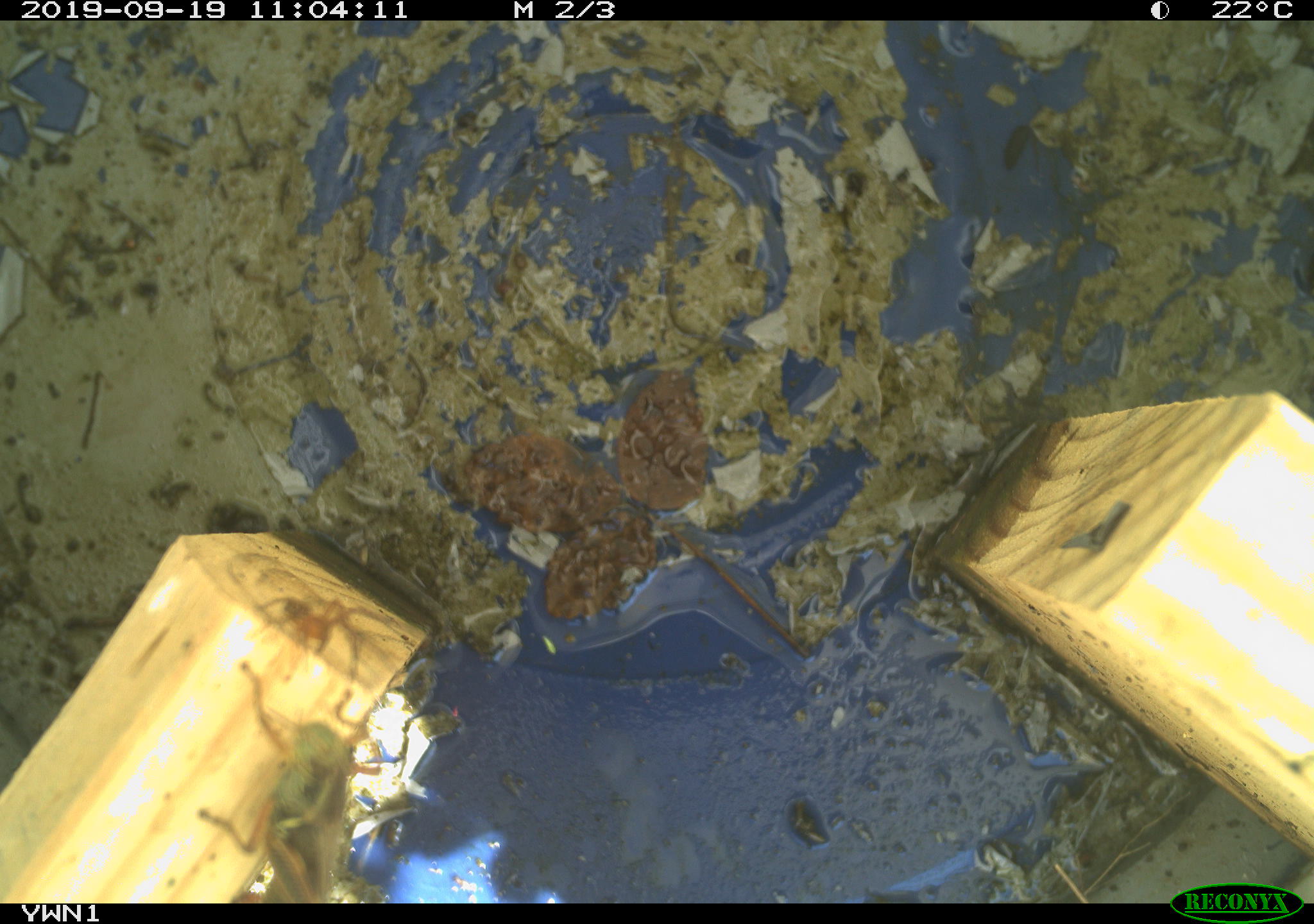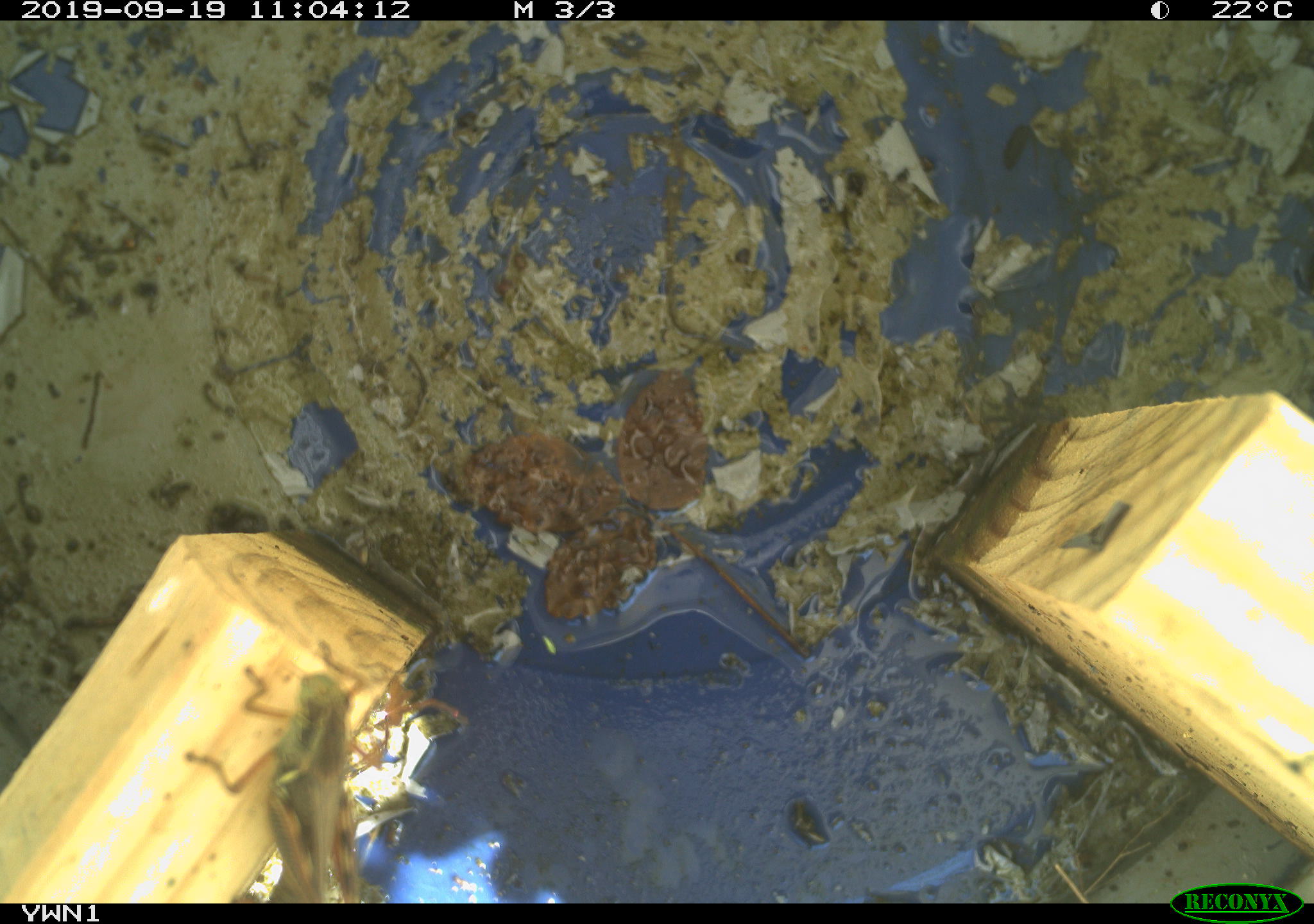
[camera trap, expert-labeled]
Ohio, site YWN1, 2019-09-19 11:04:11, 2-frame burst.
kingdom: Animalia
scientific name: Animalia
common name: animal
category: invertebrate